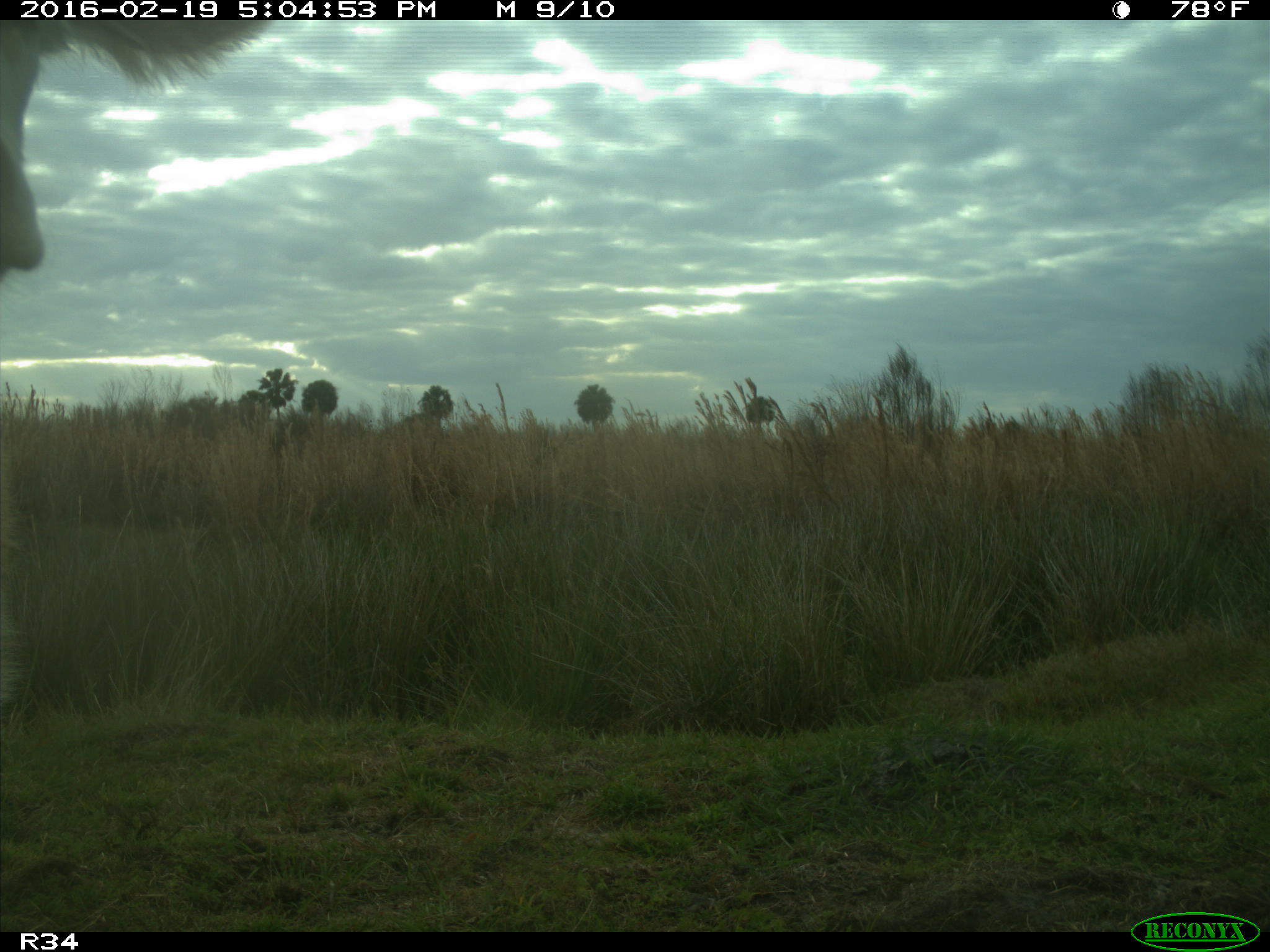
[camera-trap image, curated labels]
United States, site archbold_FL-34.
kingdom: Animalia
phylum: Chordata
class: Mammalia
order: Artiodactyla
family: Bovidae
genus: Bos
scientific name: Bos taurus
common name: domestic cow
Bos taurus (domestic cow).